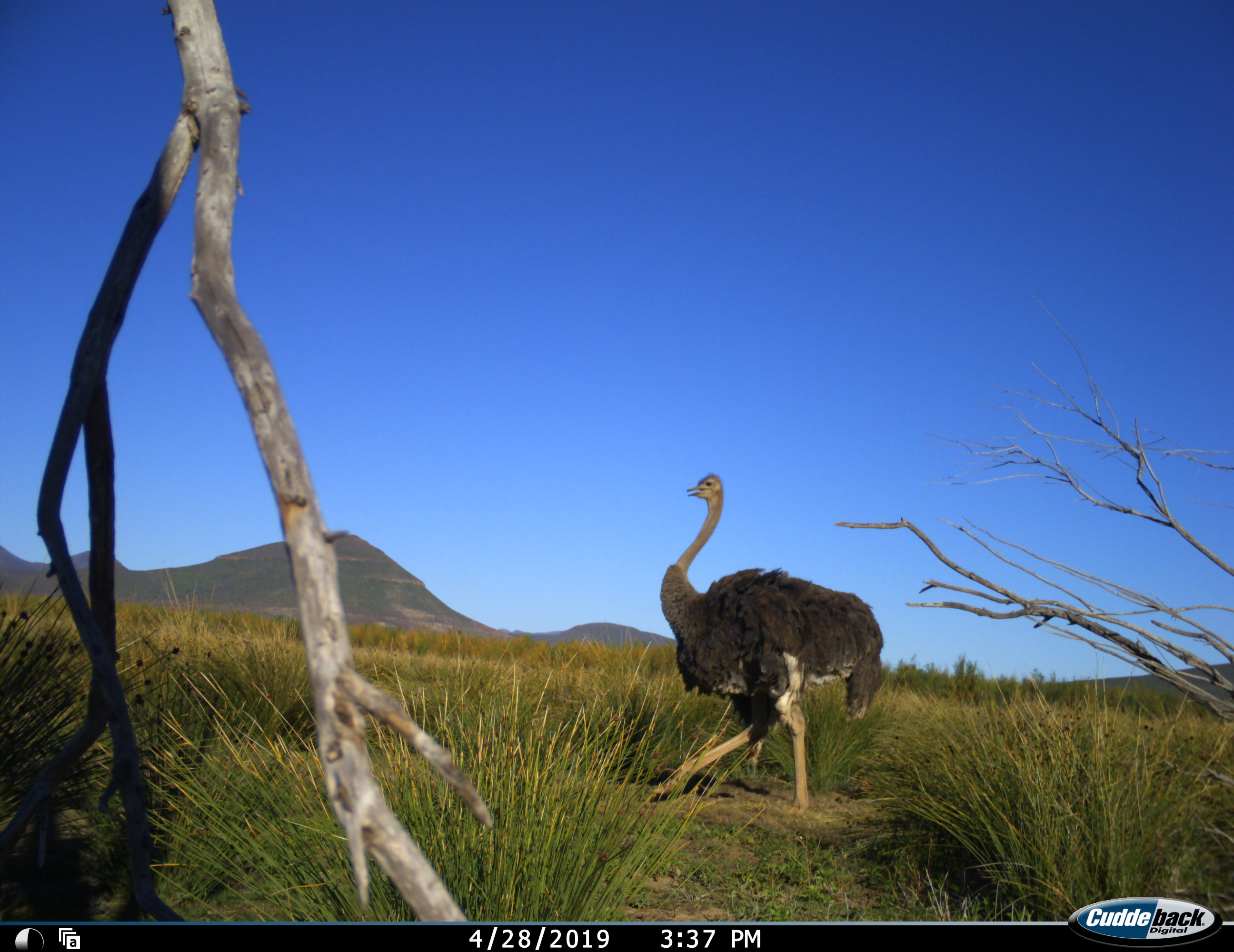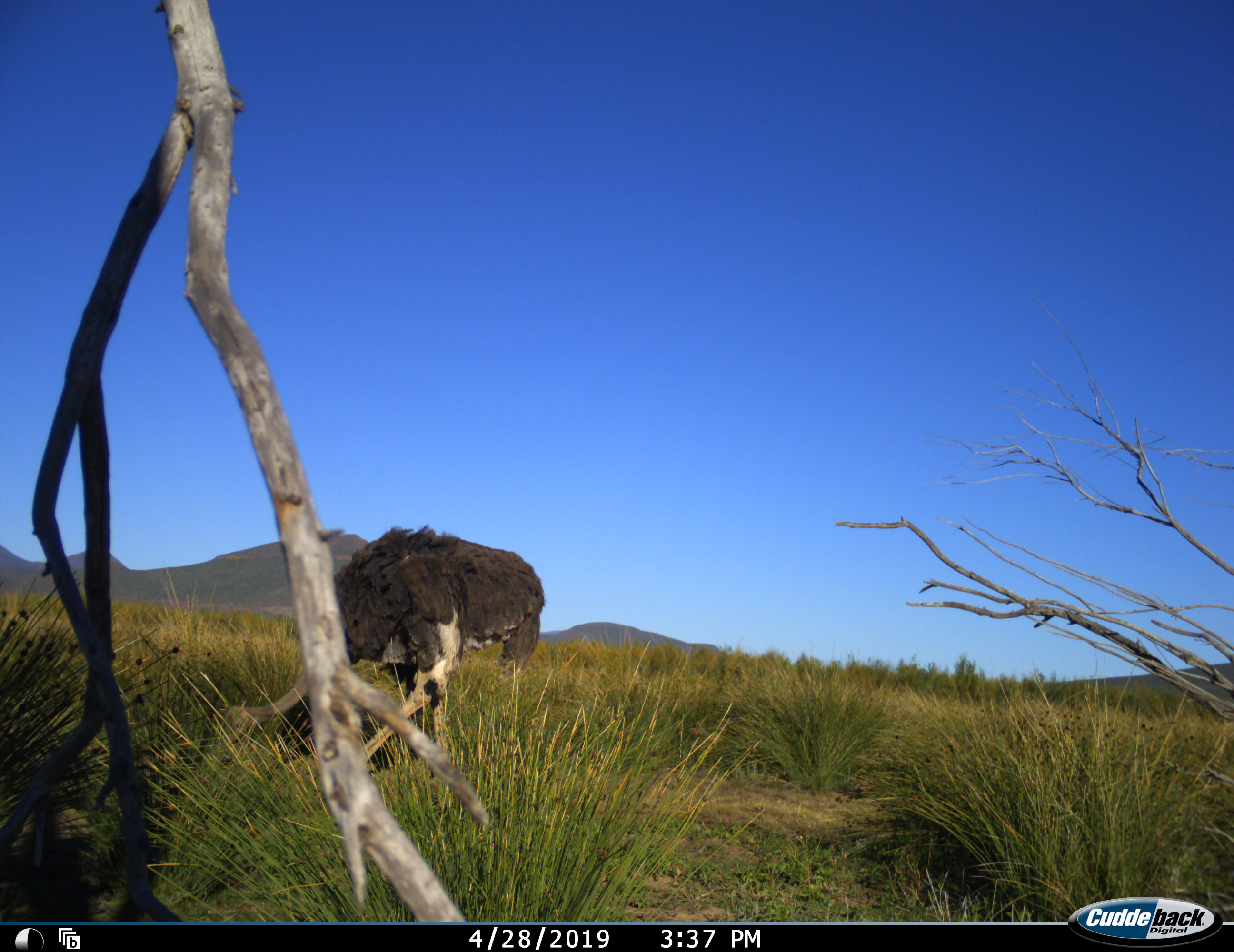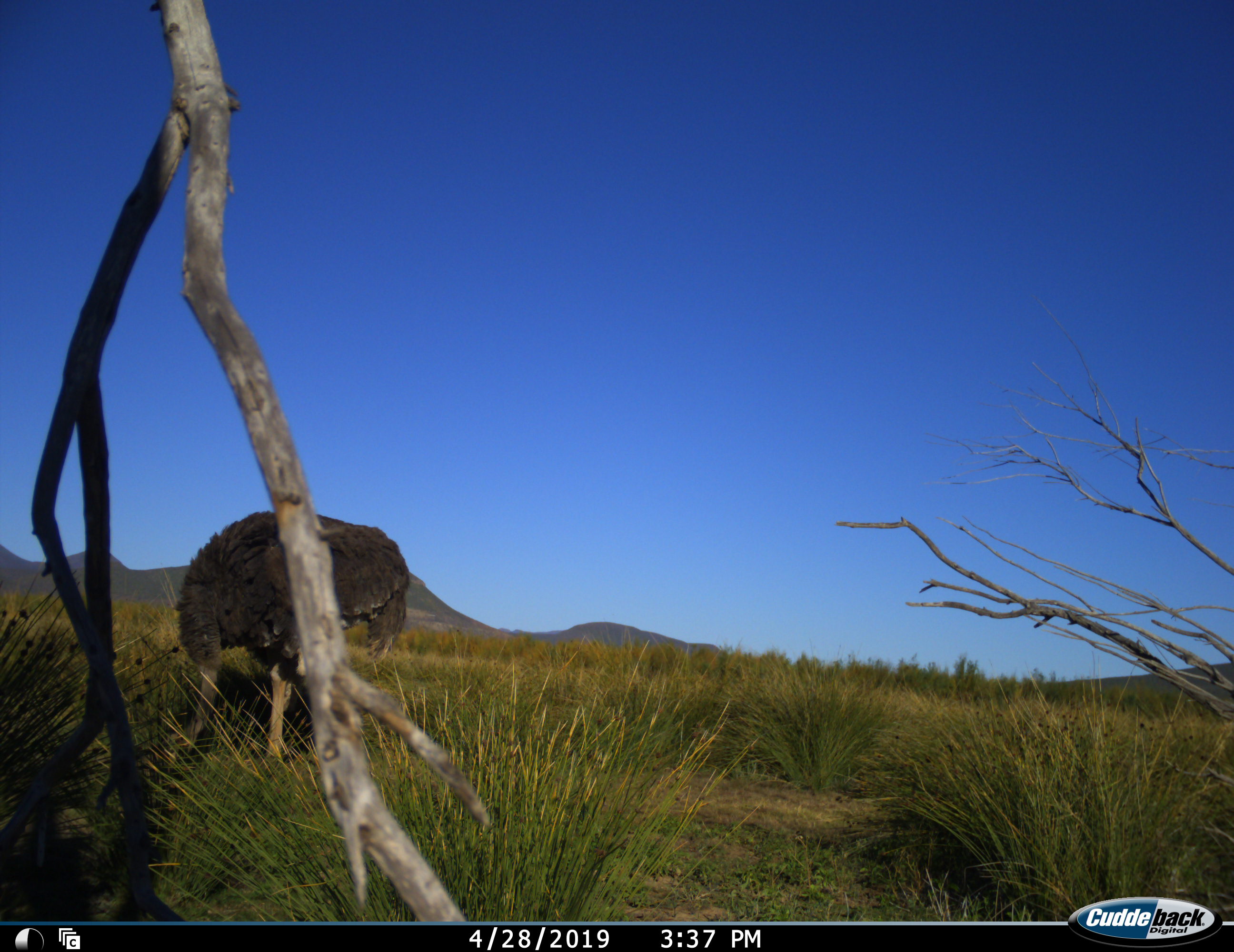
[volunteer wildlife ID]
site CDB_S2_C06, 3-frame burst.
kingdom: Animalia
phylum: Chordata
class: Aves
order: Struthioniformes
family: Struthionidae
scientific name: Struthionidae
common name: ostrich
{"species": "ostrich (Struthionidae)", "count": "1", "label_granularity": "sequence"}